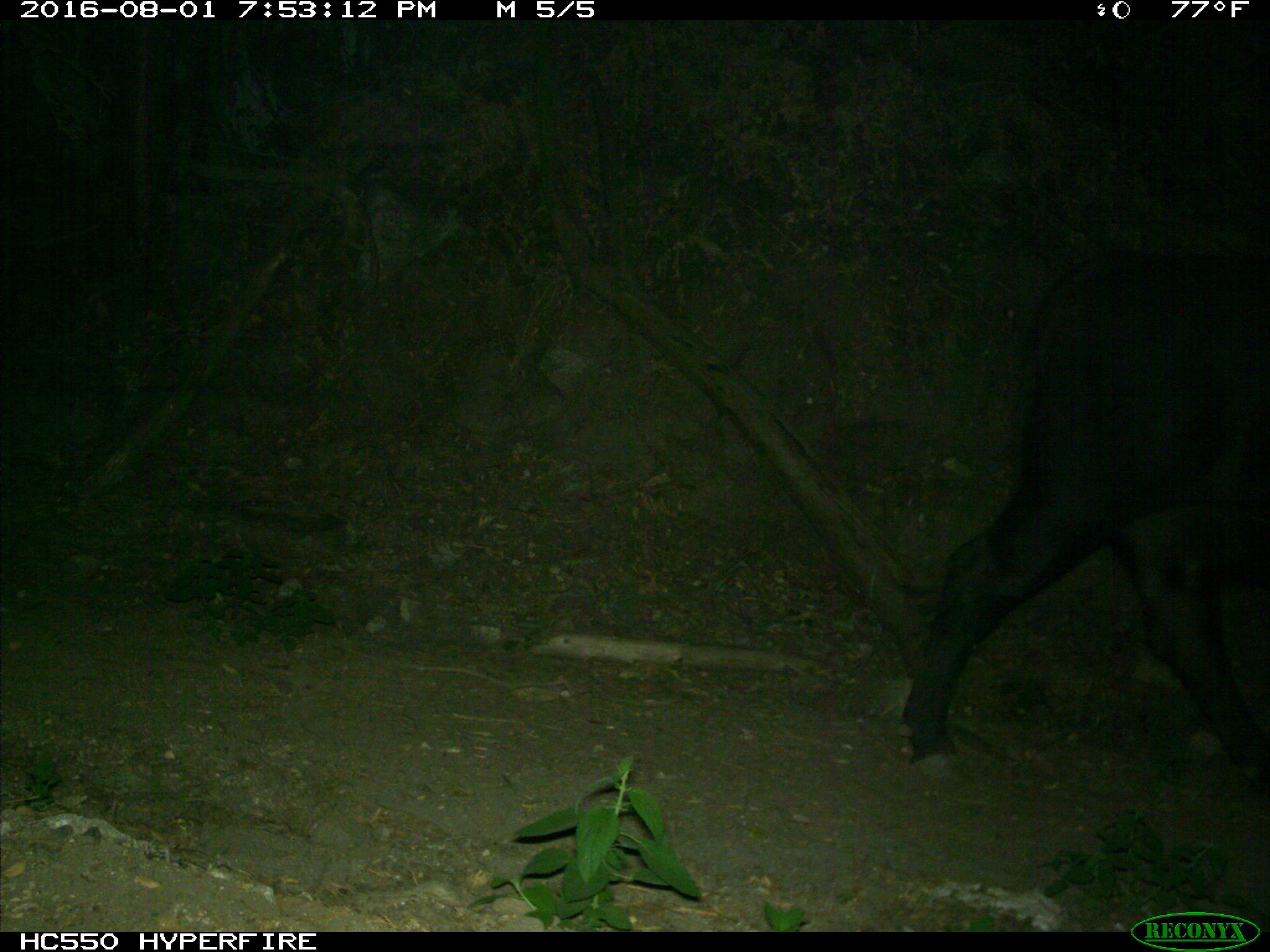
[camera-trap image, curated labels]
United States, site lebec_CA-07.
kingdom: Animalia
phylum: Chordata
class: Mammalia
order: Artiodactyla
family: Bovidae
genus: Bos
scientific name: Bos taurus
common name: domestic cow